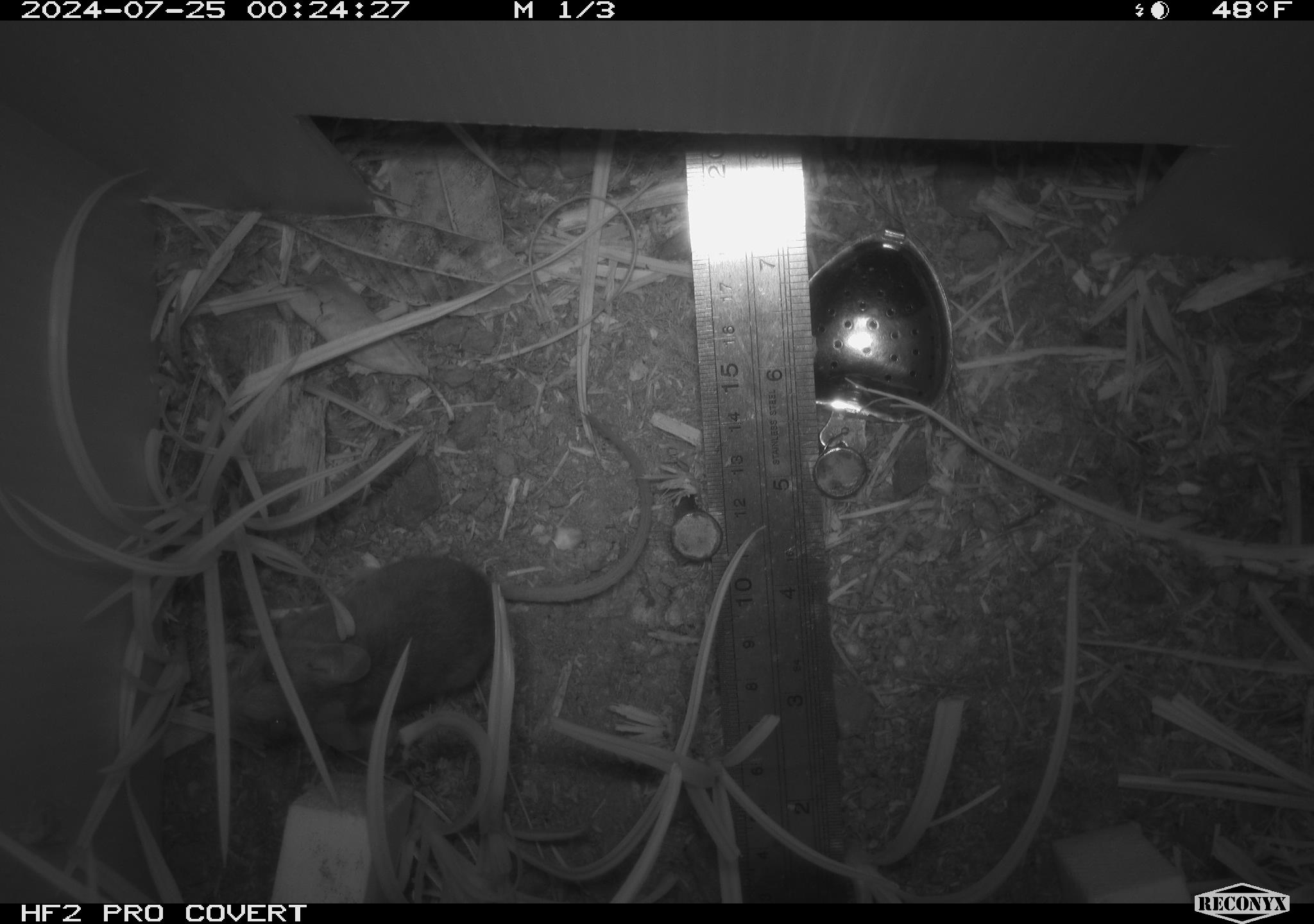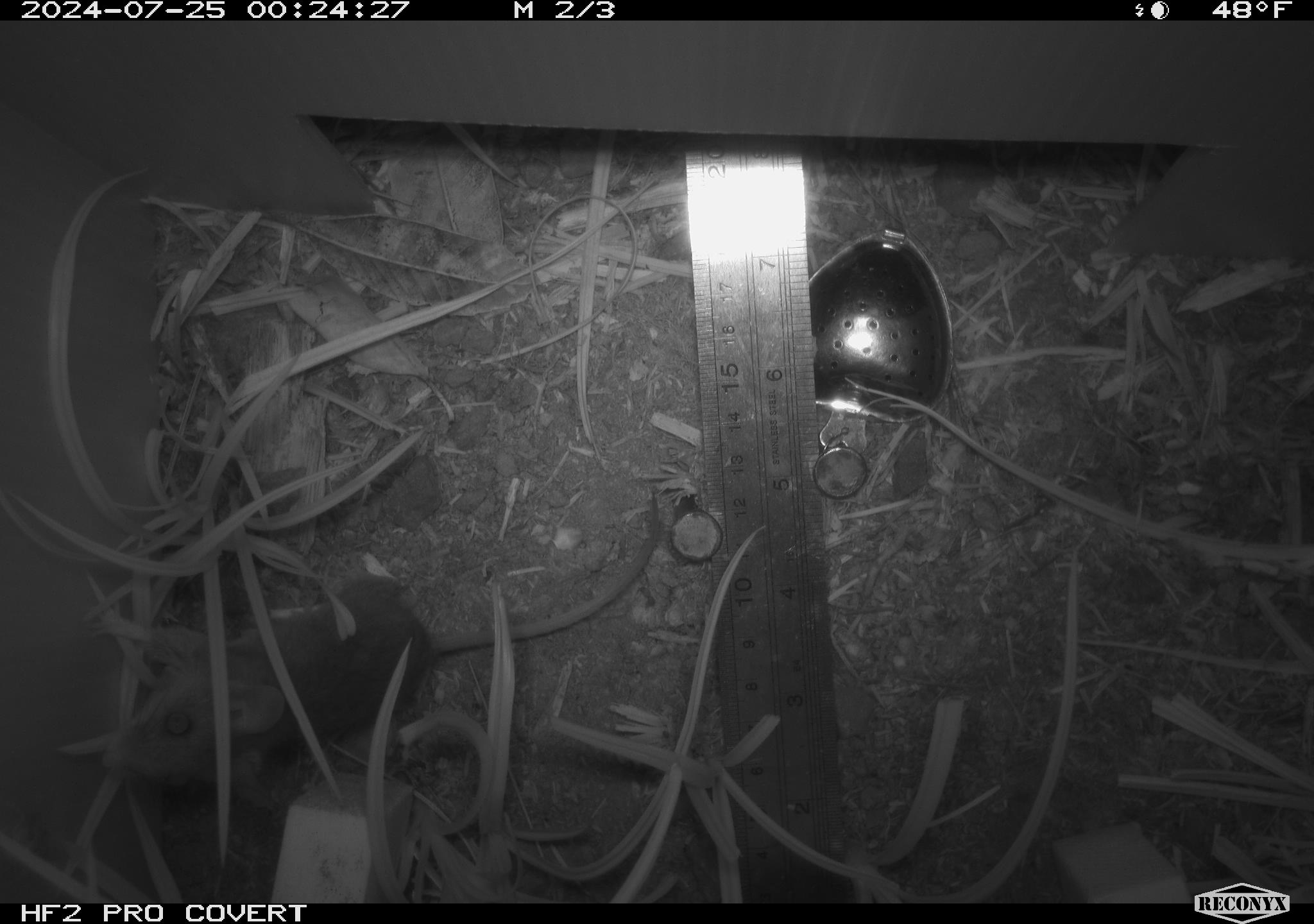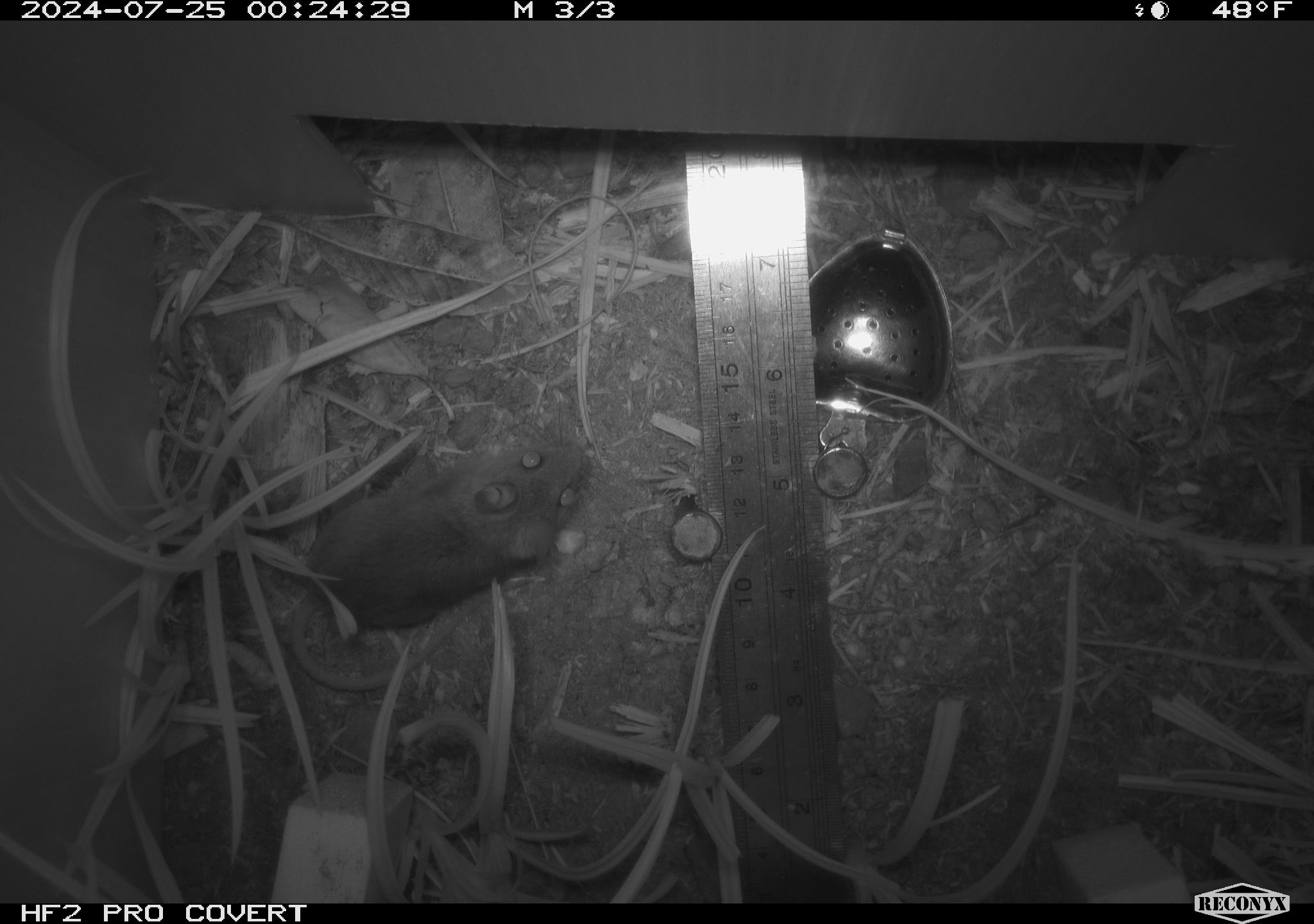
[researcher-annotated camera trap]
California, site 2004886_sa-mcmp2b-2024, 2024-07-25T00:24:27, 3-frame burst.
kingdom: Animalia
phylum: Chordata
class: Mammalia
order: Rodentia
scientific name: Rodentia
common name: mouse species